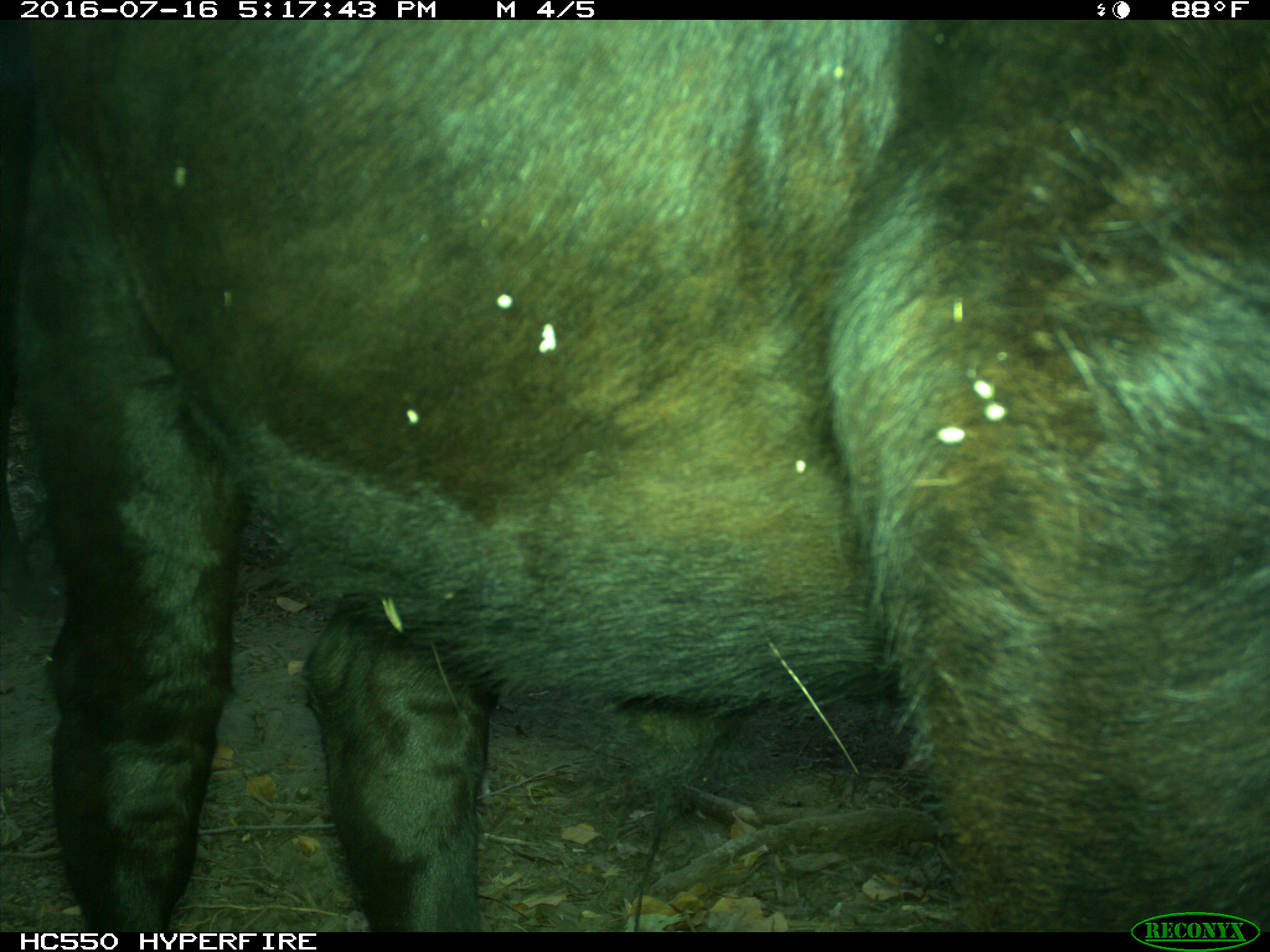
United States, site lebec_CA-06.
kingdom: Animalia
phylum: Chordata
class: Mammalia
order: Artiodactyla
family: Bovidae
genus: Bos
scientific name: Bos taurus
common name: domestic cow